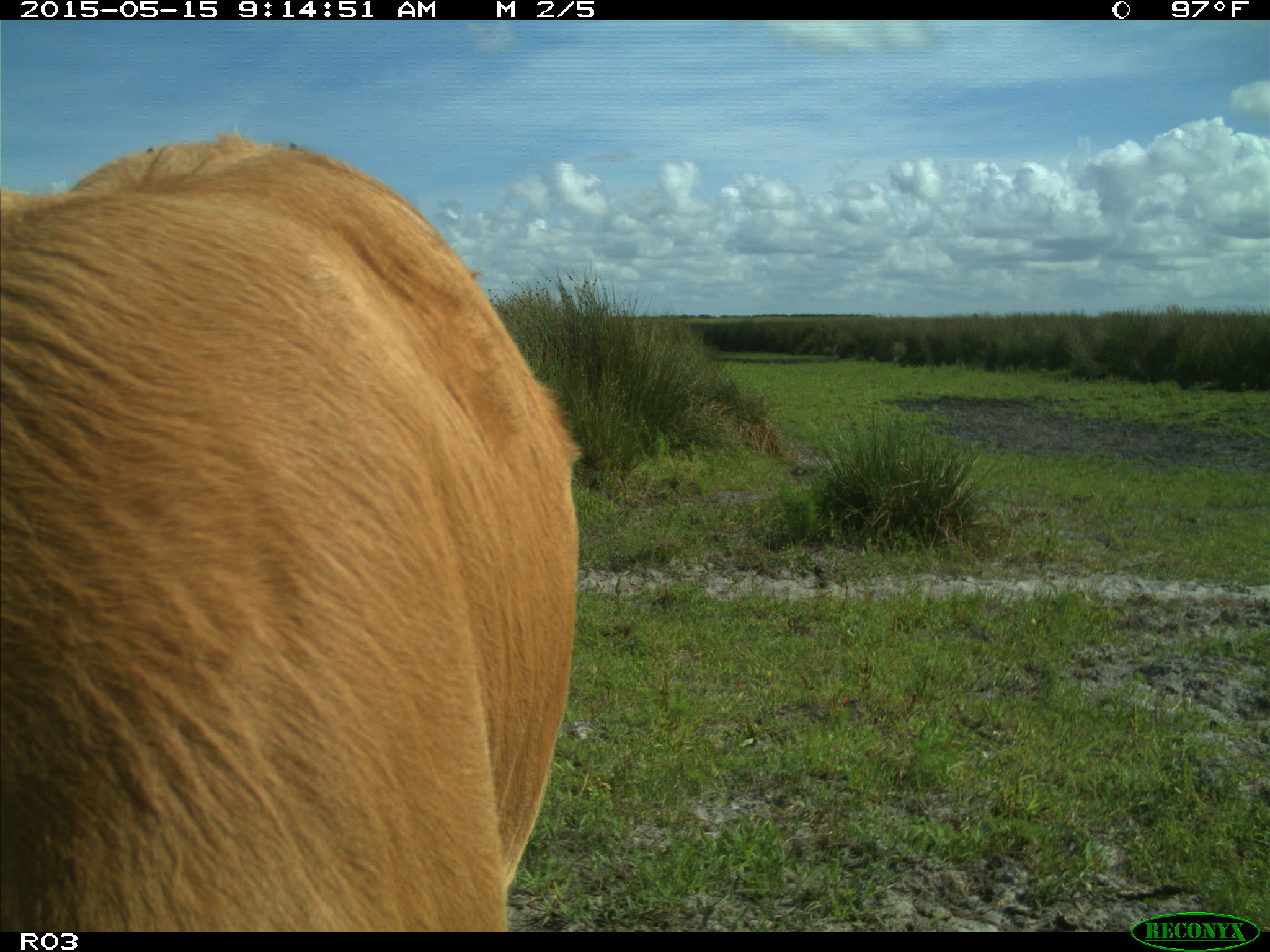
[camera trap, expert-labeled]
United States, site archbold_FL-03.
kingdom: Animalia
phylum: Chordata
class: Mammalia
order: Artiodactyla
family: Bovidae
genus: Bos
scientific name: Bos taurus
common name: domestic cow